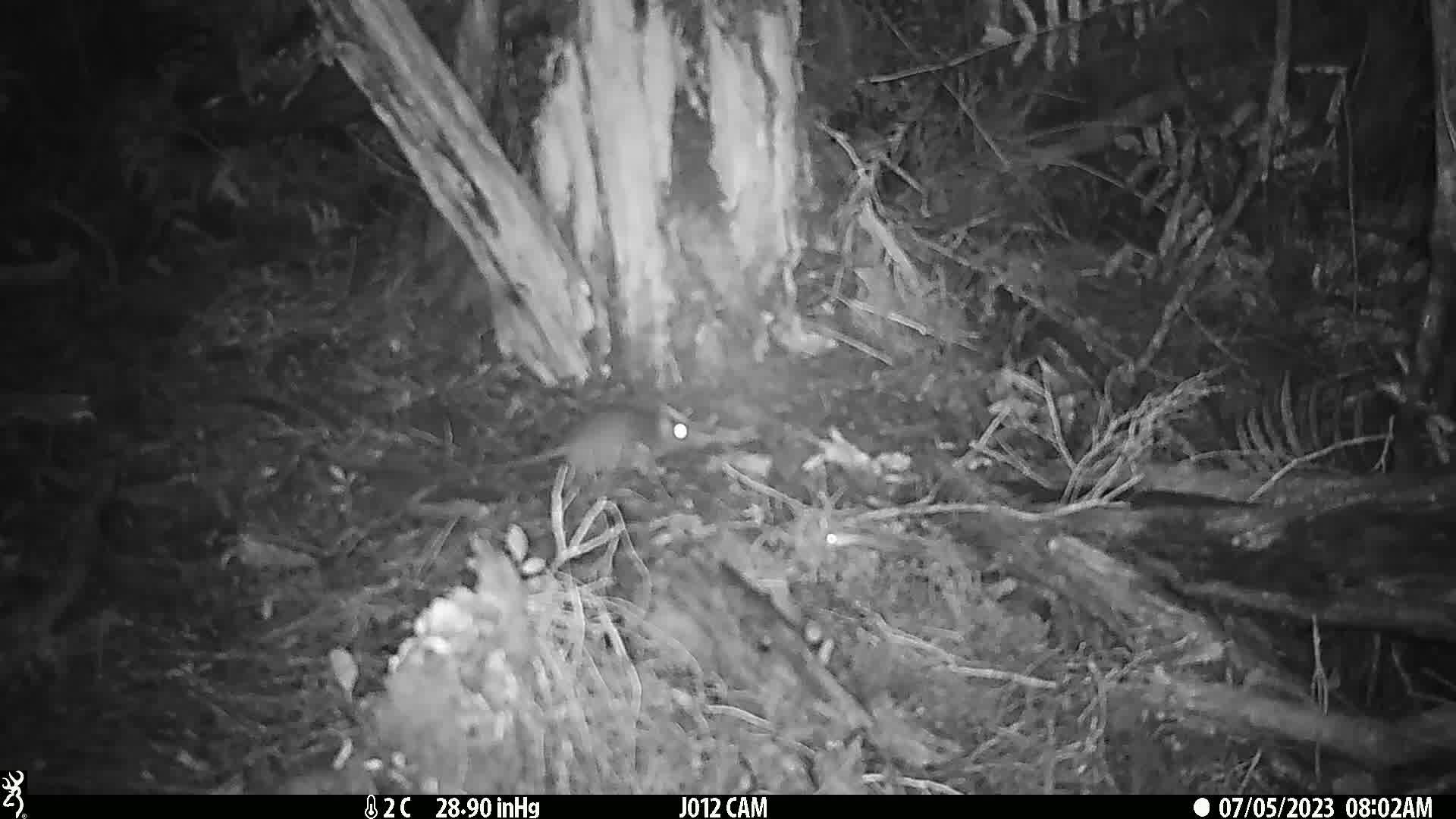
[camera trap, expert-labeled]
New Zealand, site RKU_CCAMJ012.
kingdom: Animalia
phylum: Chordata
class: Mammalia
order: Rodentia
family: Muridae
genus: Rattus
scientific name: Rattus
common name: rat